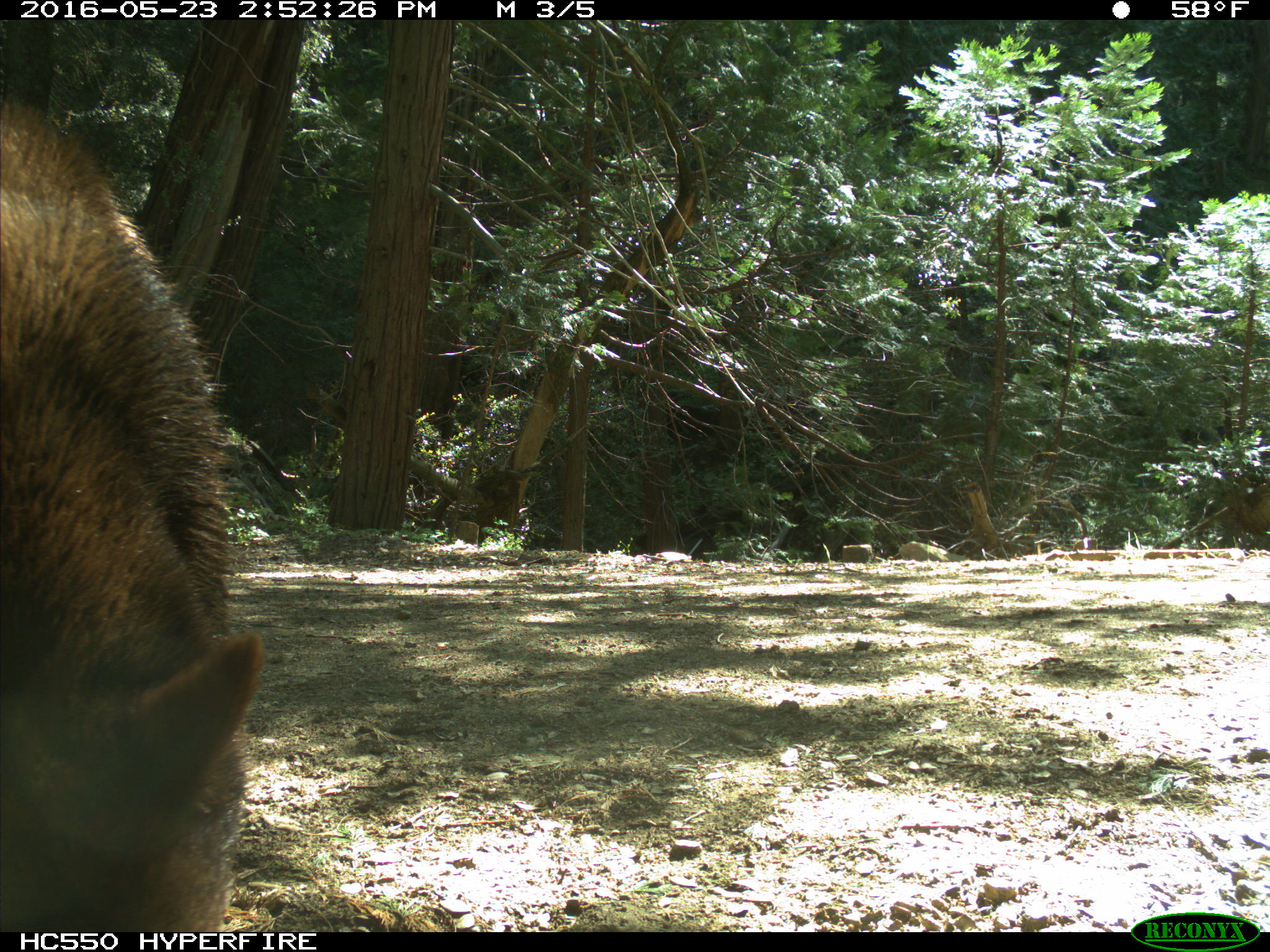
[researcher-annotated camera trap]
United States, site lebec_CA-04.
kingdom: Animalia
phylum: Chordata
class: Mammalia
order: Carnivora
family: Ursidae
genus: Ursus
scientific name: Ursus americanus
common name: american black bear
Ursus americanus (american black bear).